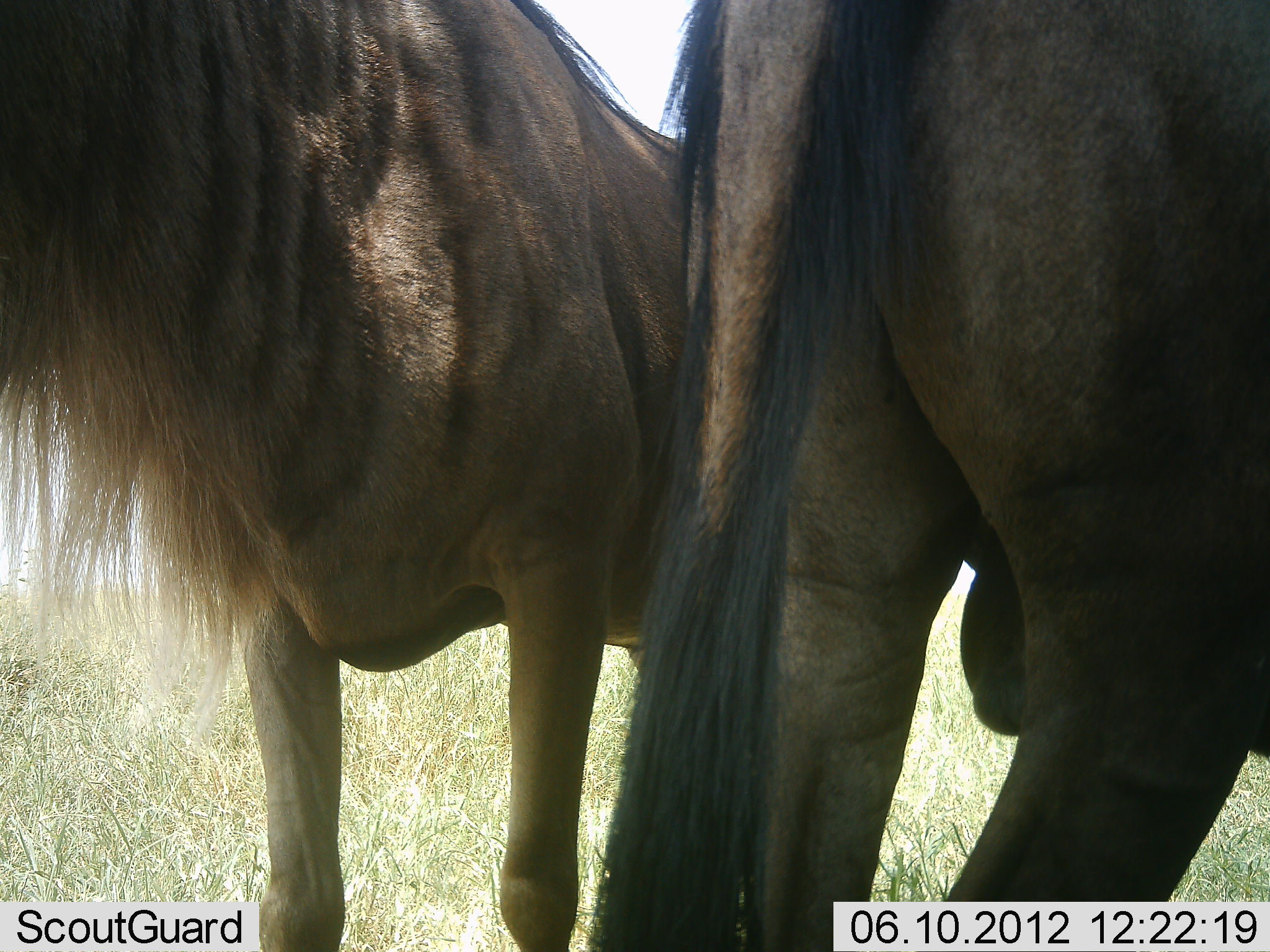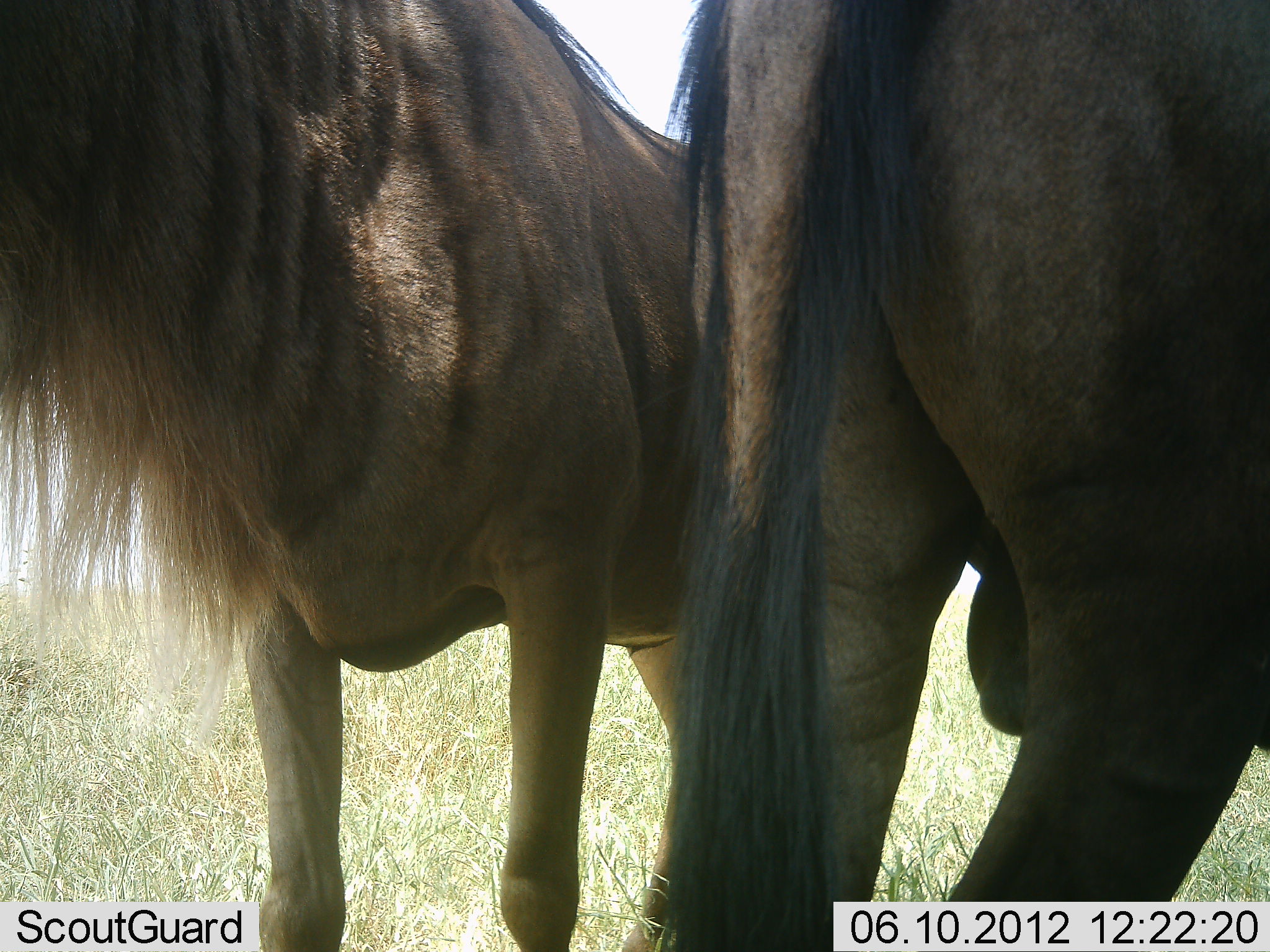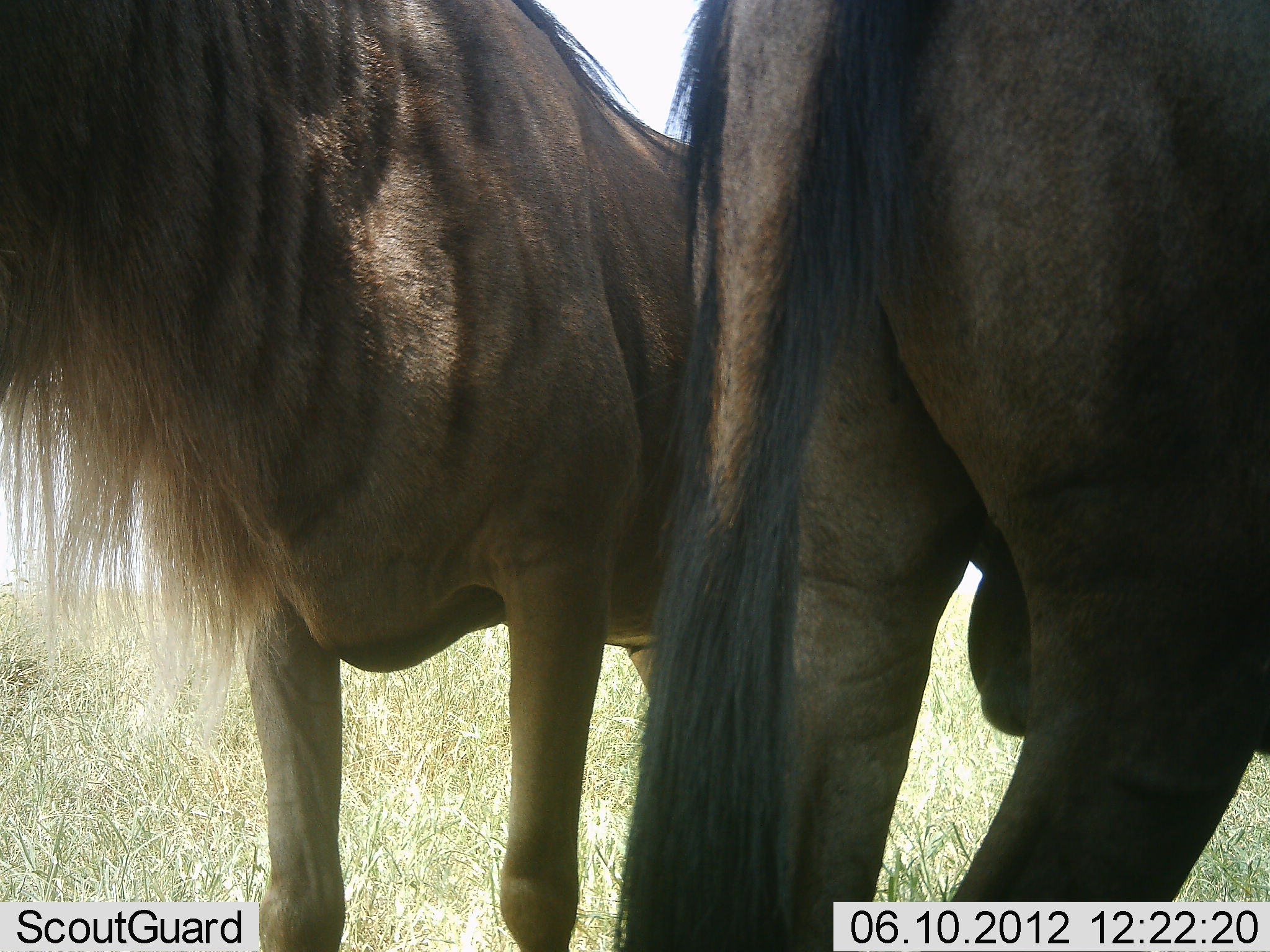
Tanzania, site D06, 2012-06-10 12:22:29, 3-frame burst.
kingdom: Animalia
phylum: Chordata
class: Mammalia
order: Artiodactyla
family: Bovidae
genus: Connochaetes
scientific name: Connochaetes taurinus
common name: blue wildebeest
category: wildebeest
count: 2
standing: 90%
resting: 0%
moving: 0%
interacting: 10%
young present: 10%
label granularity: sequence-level